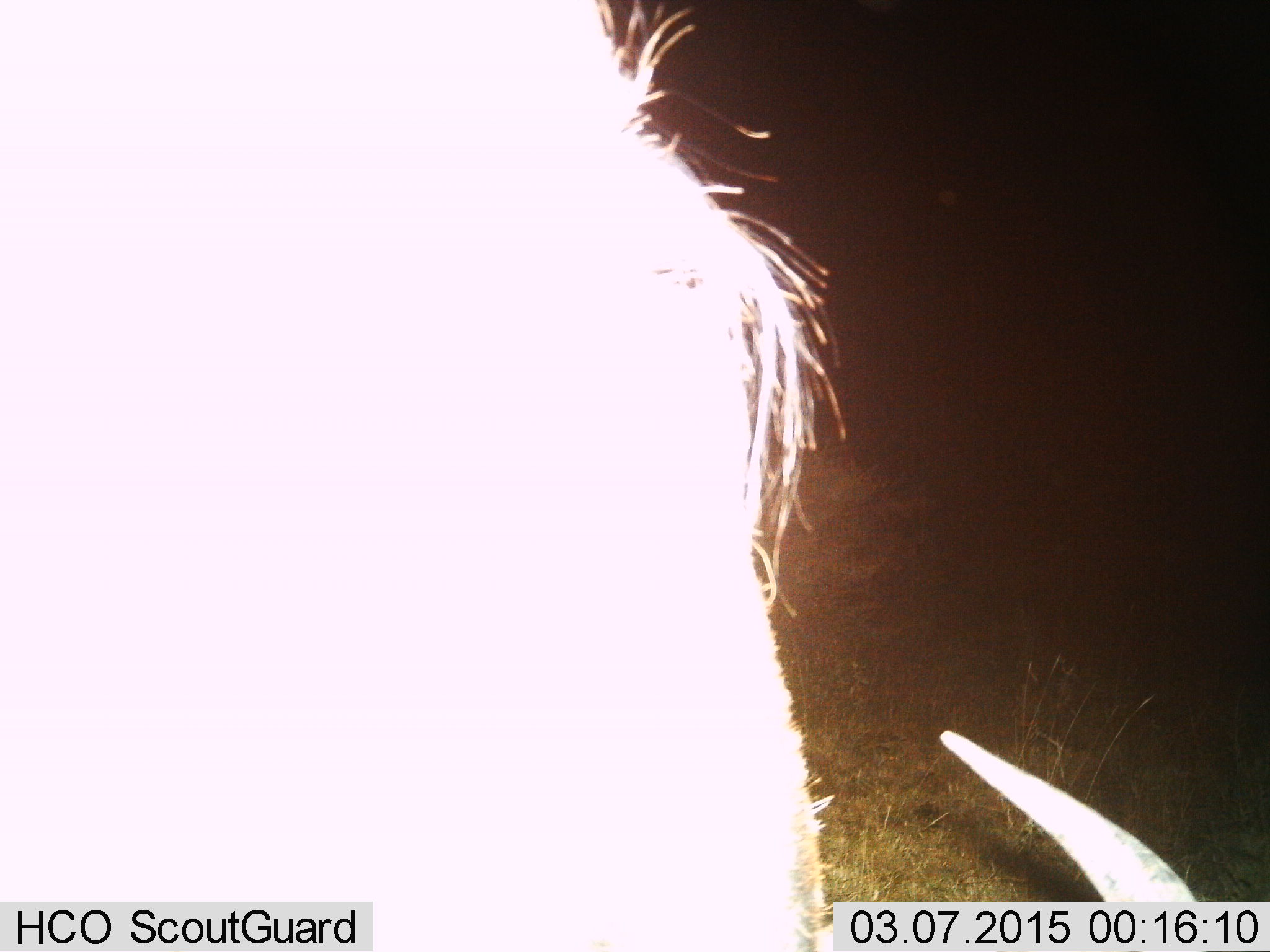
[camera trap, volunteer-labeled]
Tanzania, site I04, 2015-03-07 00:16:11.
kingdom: Animalia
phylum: Chordata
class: Mammalia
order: Artiodactyla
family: Bovidae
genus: Connochaetes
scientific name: Connochaetes taurinus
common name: blue wildebeest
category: wildebeest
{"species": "wildebeest (blue wildebeest) (Connochaetes taurinus)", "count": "1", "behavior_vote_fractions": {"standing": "60%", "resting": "20%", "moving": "0%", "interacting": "0%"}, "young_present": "0%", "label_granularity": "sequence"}